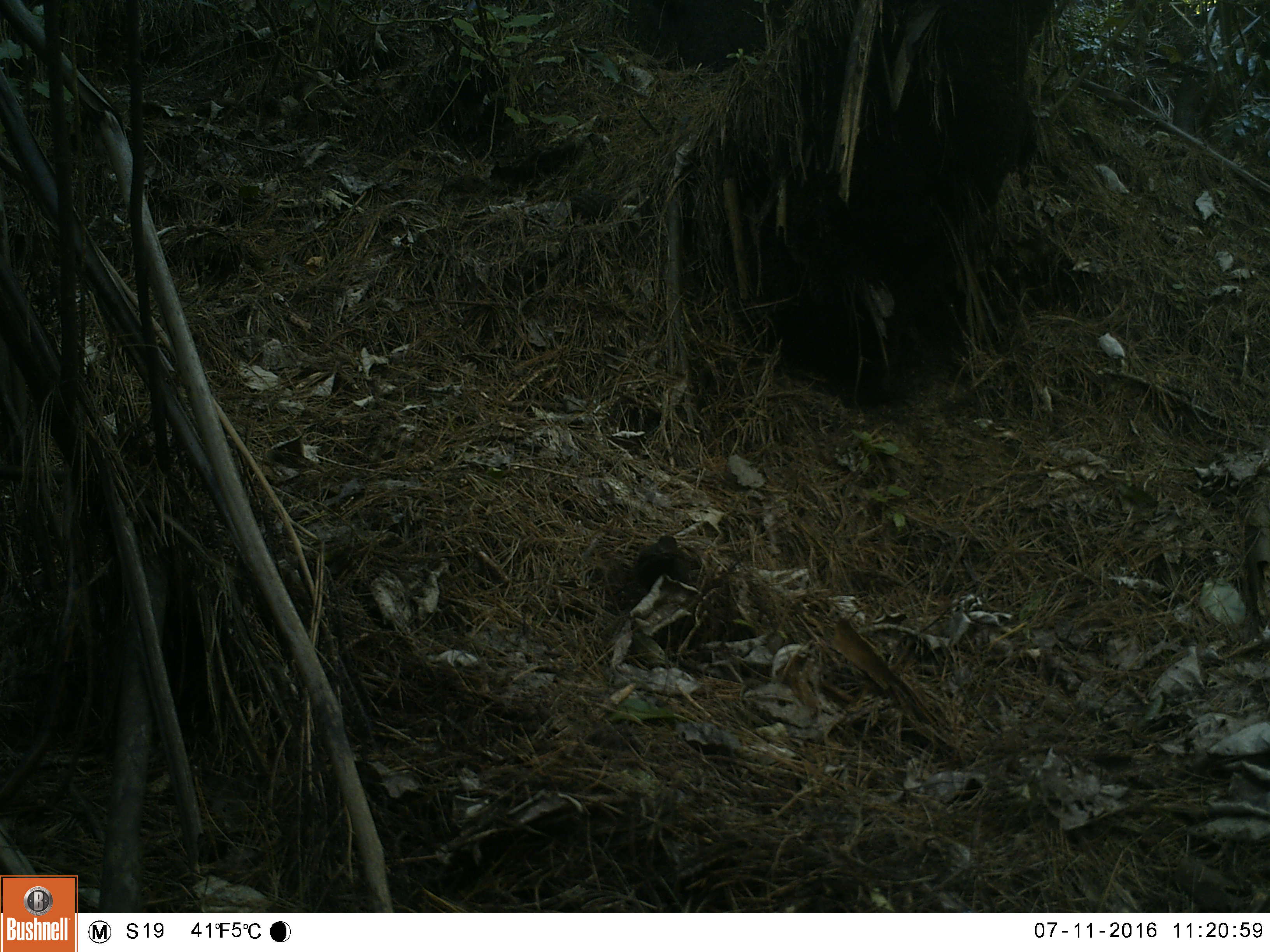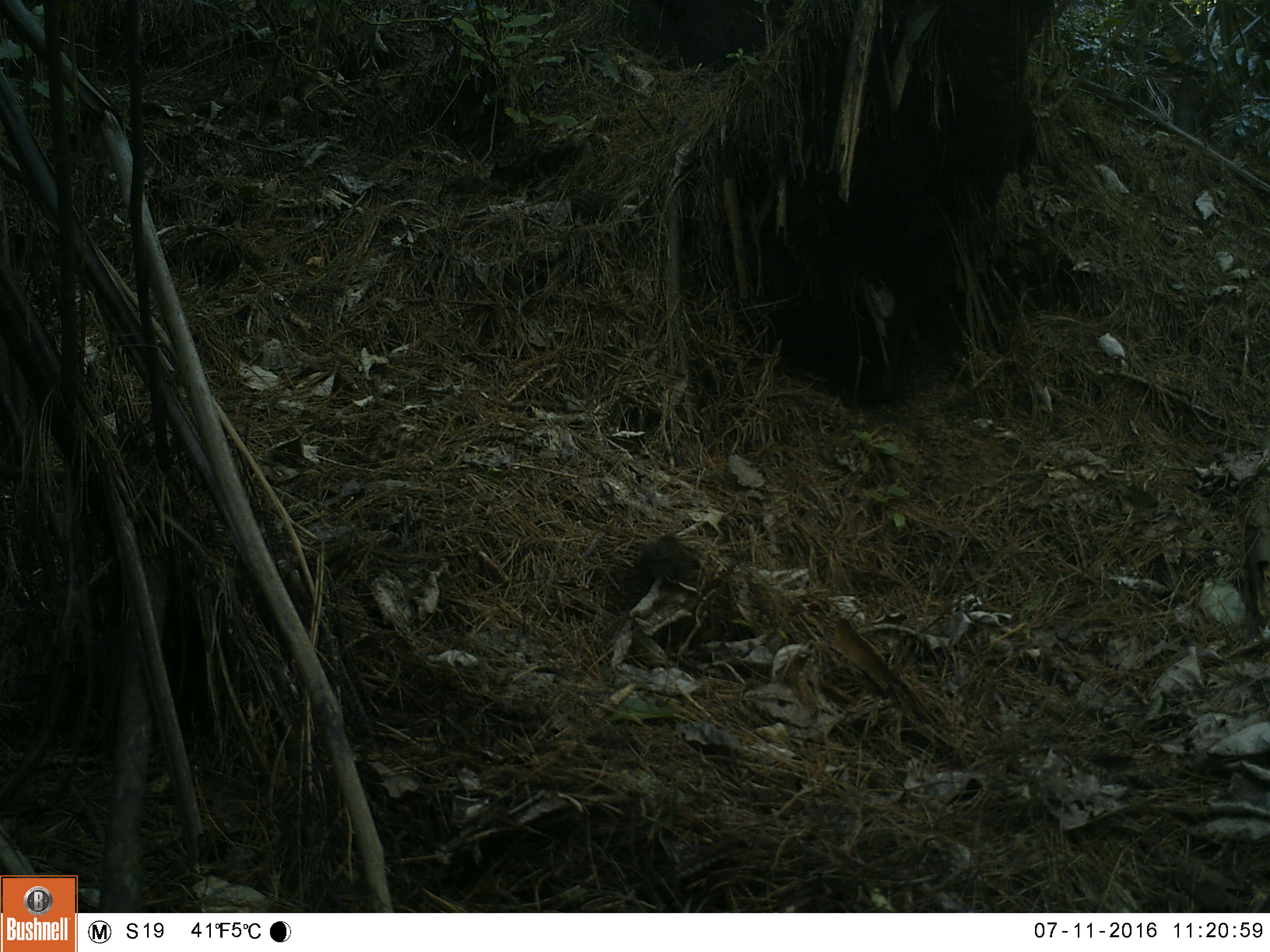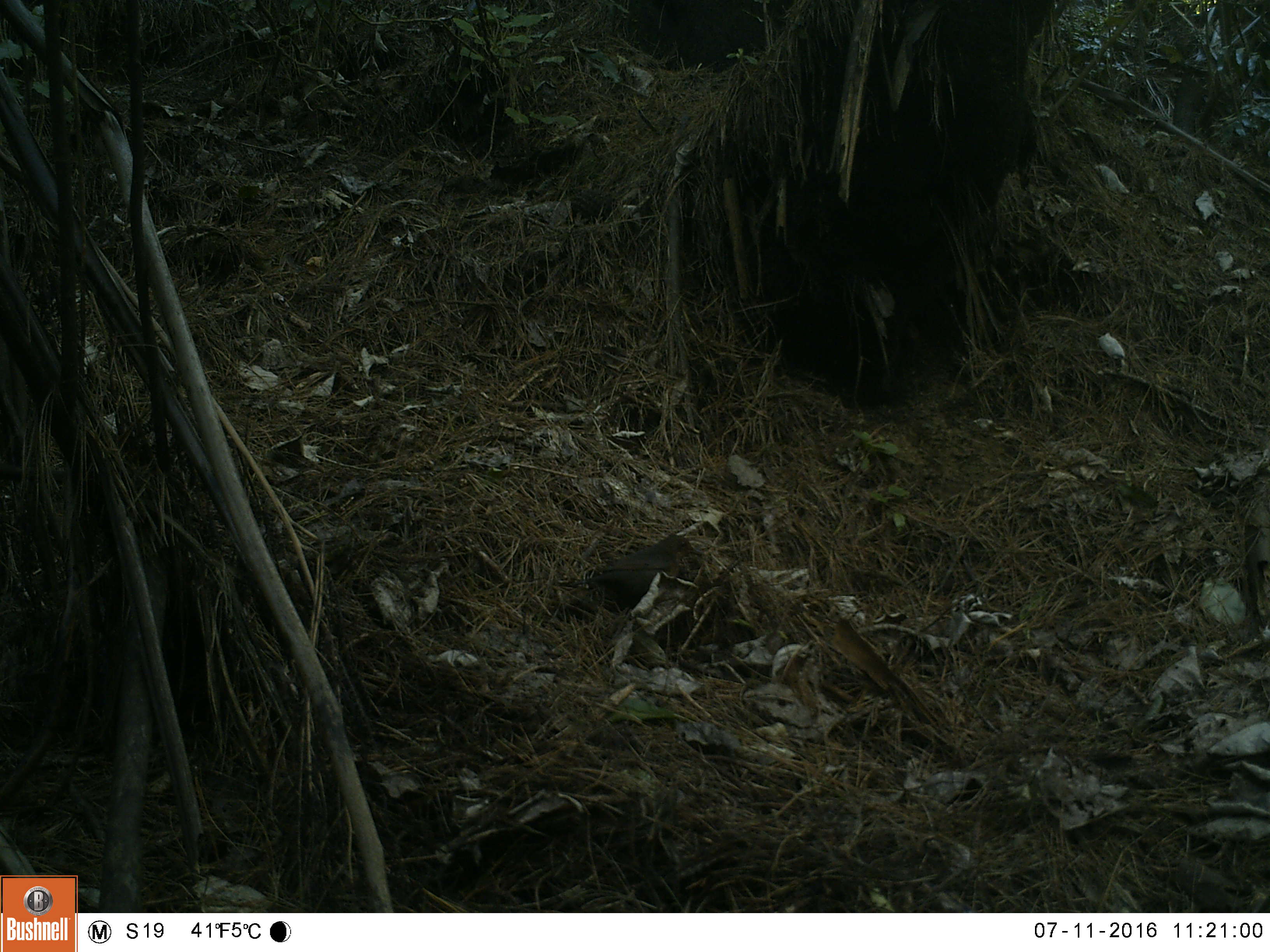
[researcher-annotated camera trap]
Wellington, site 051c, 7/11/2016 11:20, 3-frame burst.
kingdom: Animalia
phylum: Chordata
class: Aves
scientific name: Aves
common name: bird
Bird (Aves).